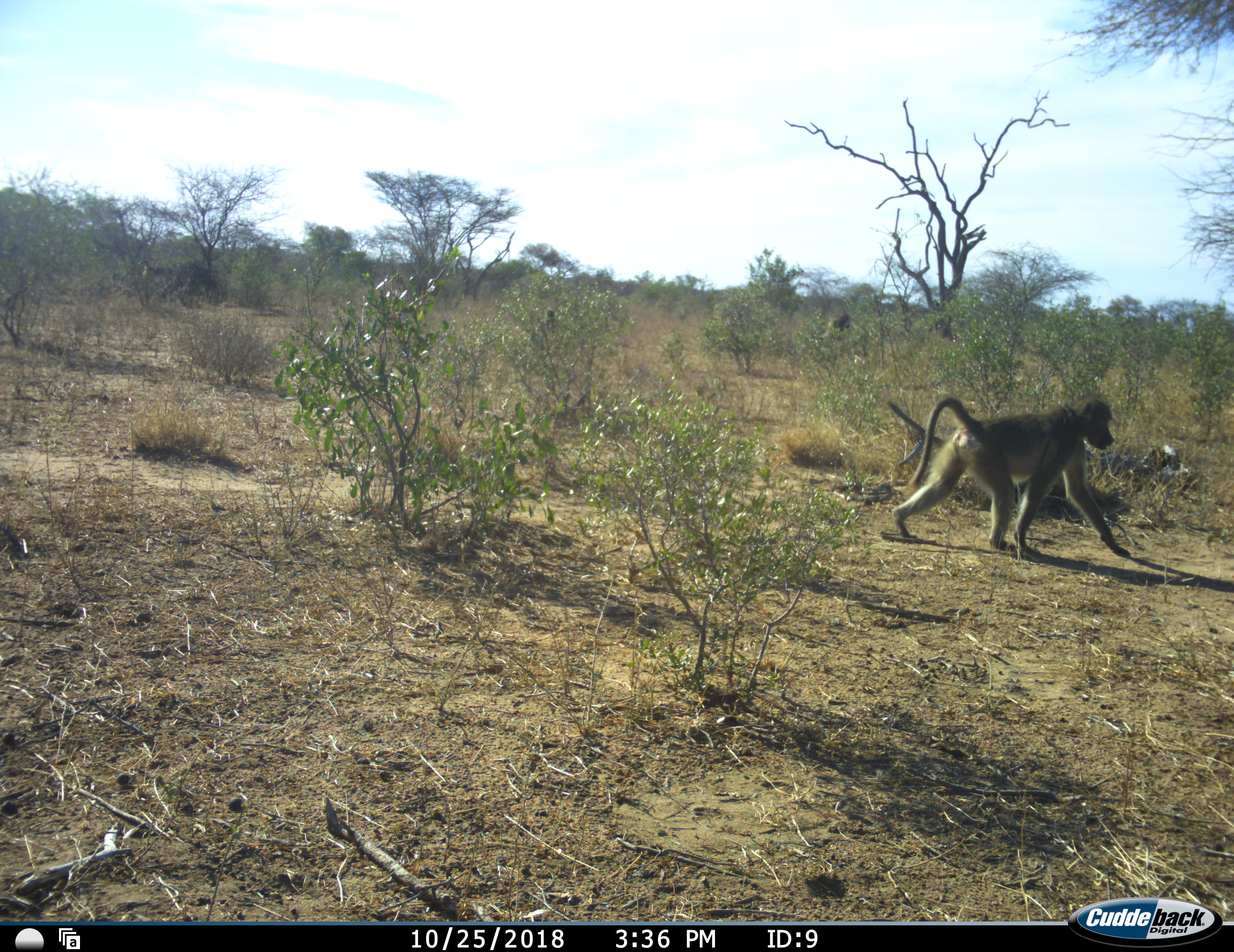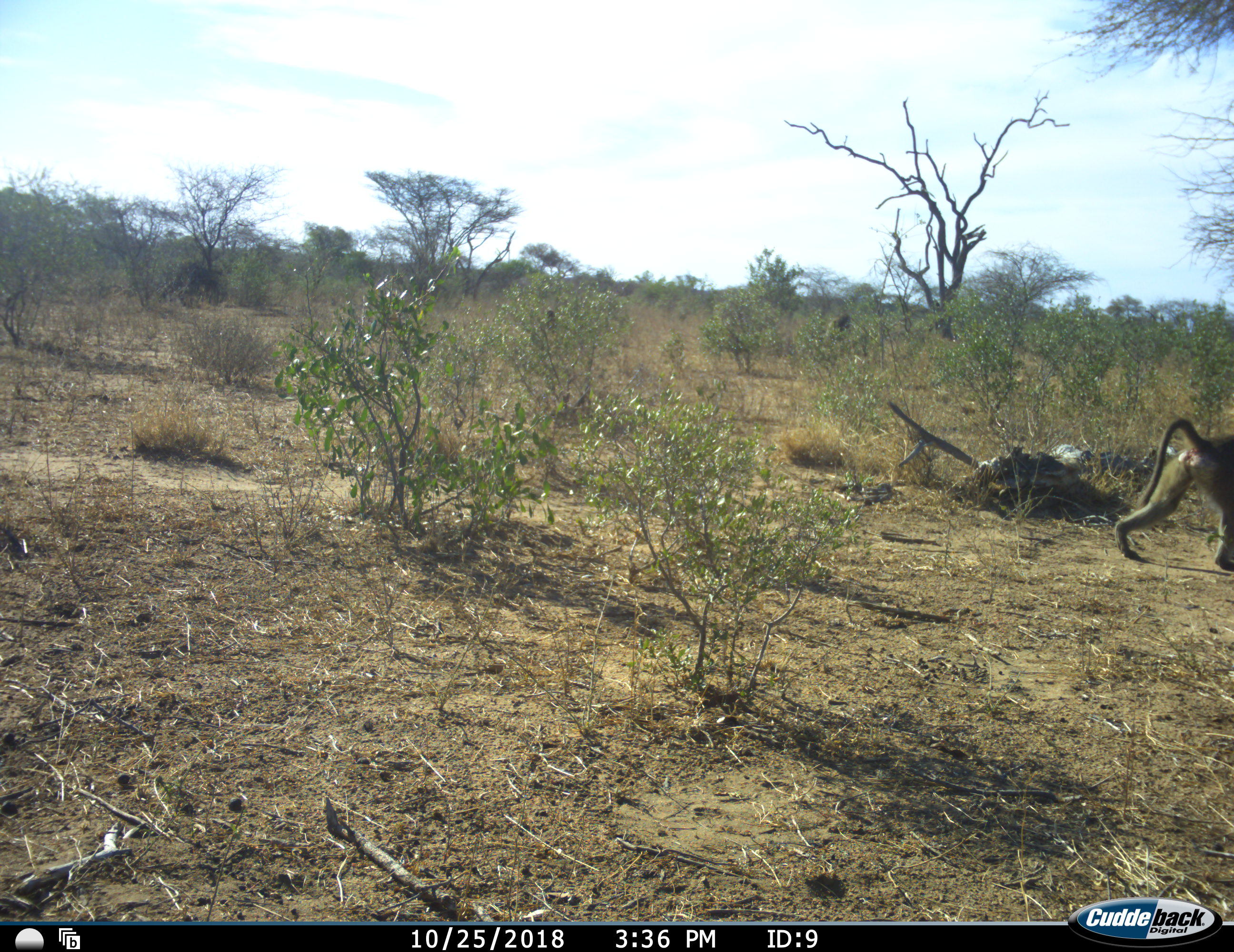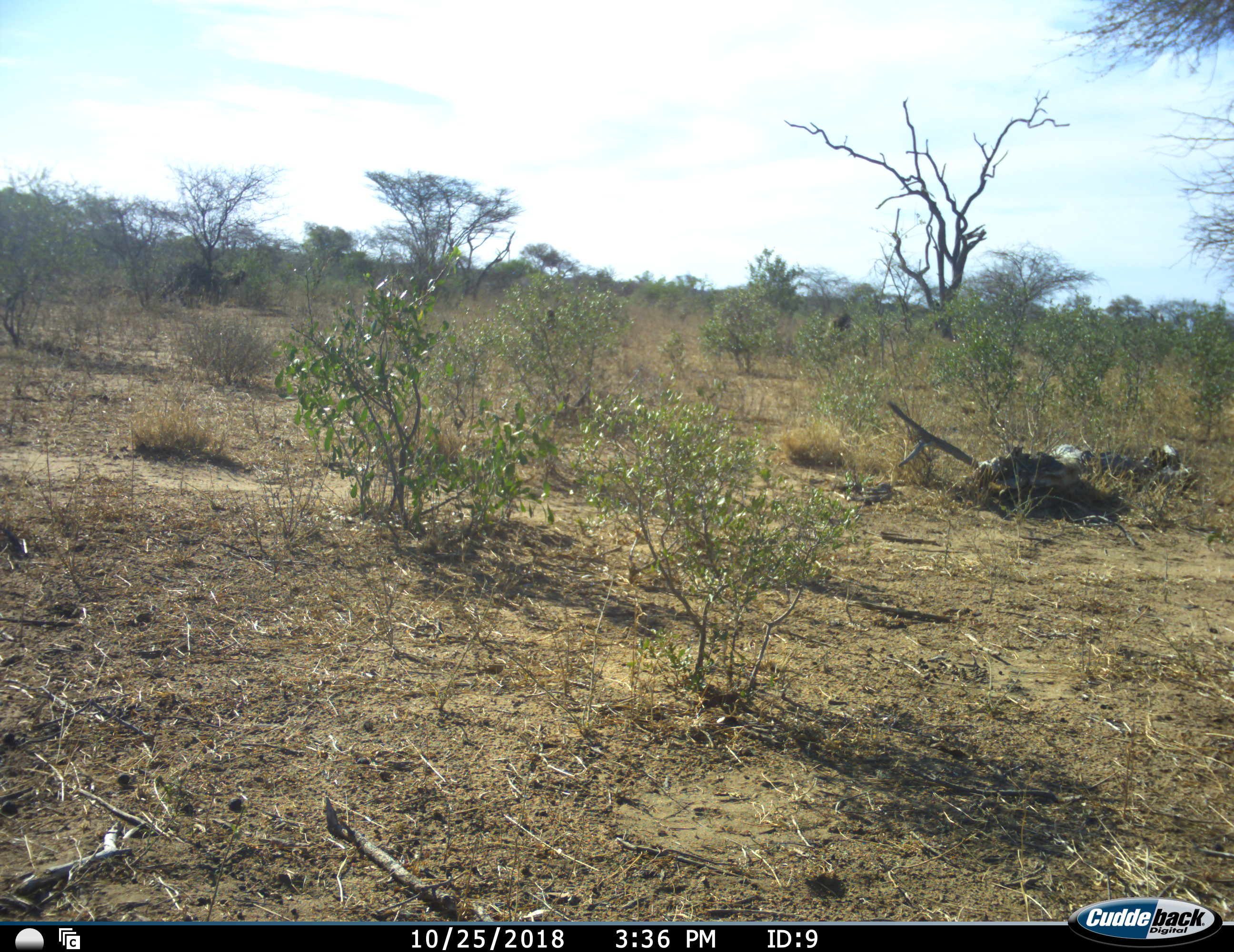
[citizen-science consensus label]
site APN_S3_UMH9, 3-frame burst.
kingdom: Animalia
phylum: Chordata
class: Mammalia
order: Primates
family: Cercopithecidae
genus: Papio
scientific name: Papio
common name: baboon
Baboon (Papio), count 1. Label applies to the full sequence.